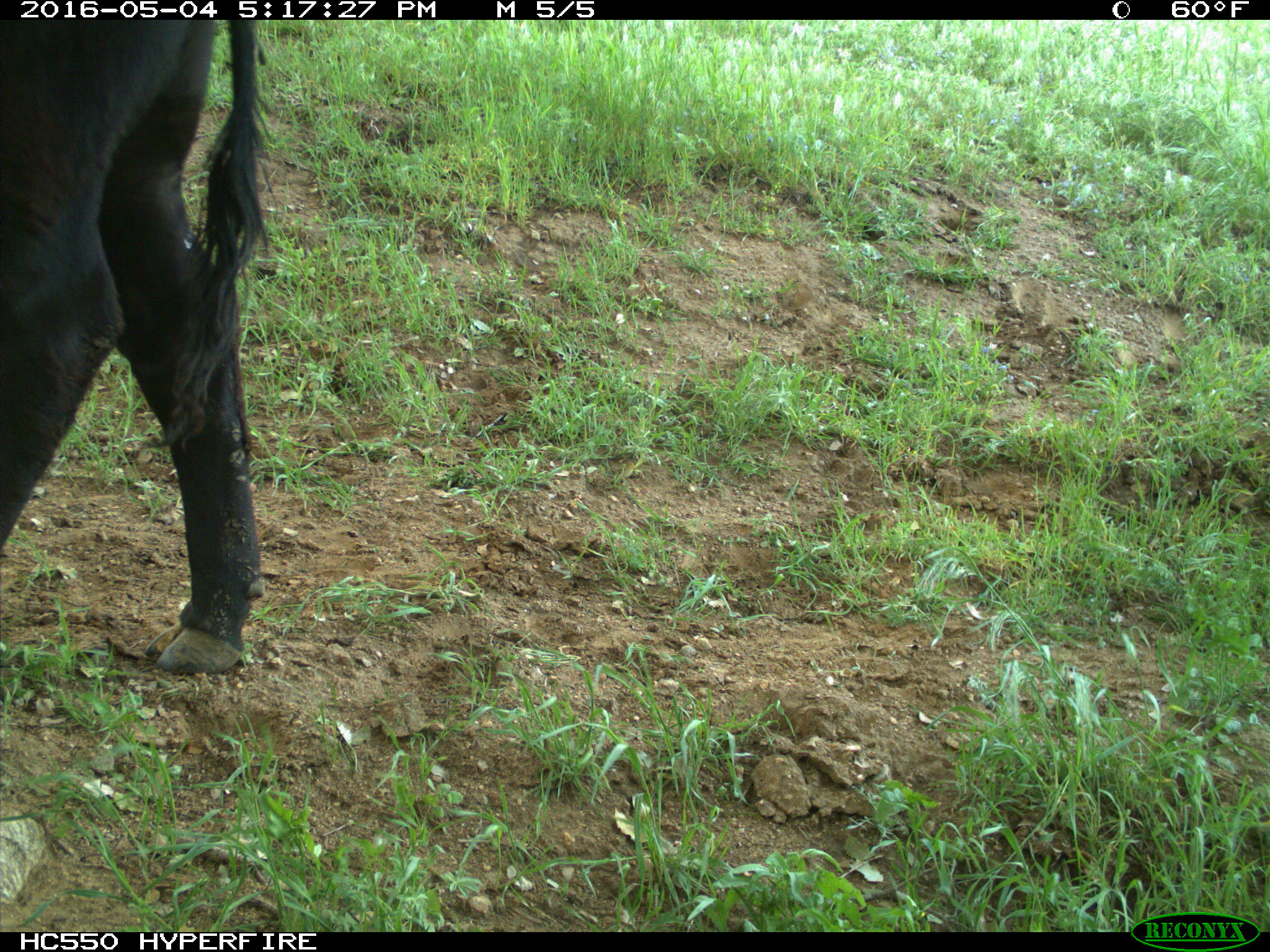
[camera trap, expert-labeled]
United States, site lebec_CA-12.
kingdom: Animalia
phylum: Chordata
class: Mammalia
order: Artiodactyla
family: Bovidae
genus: Bos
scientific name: Bos taurus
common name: domestic cow